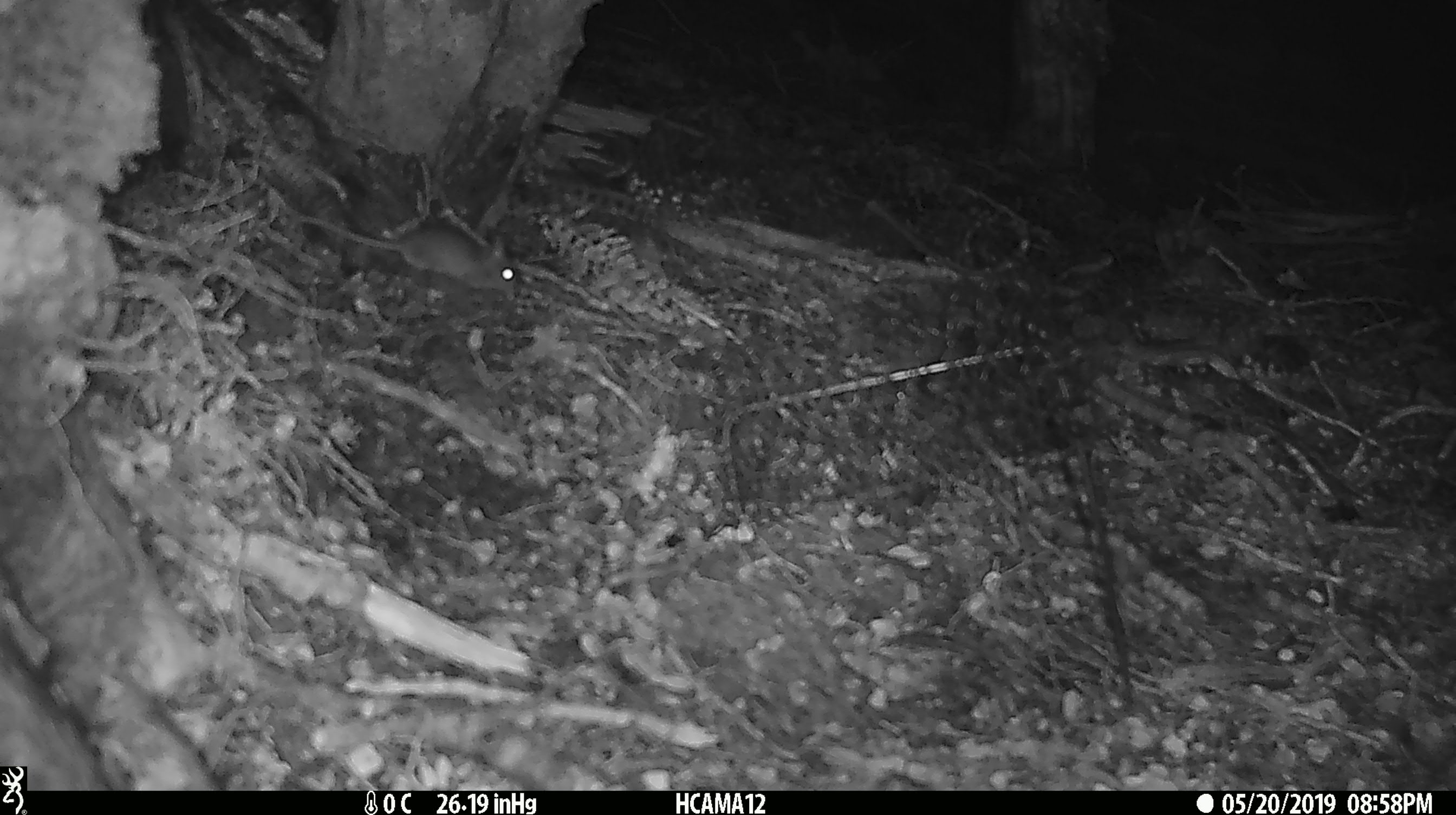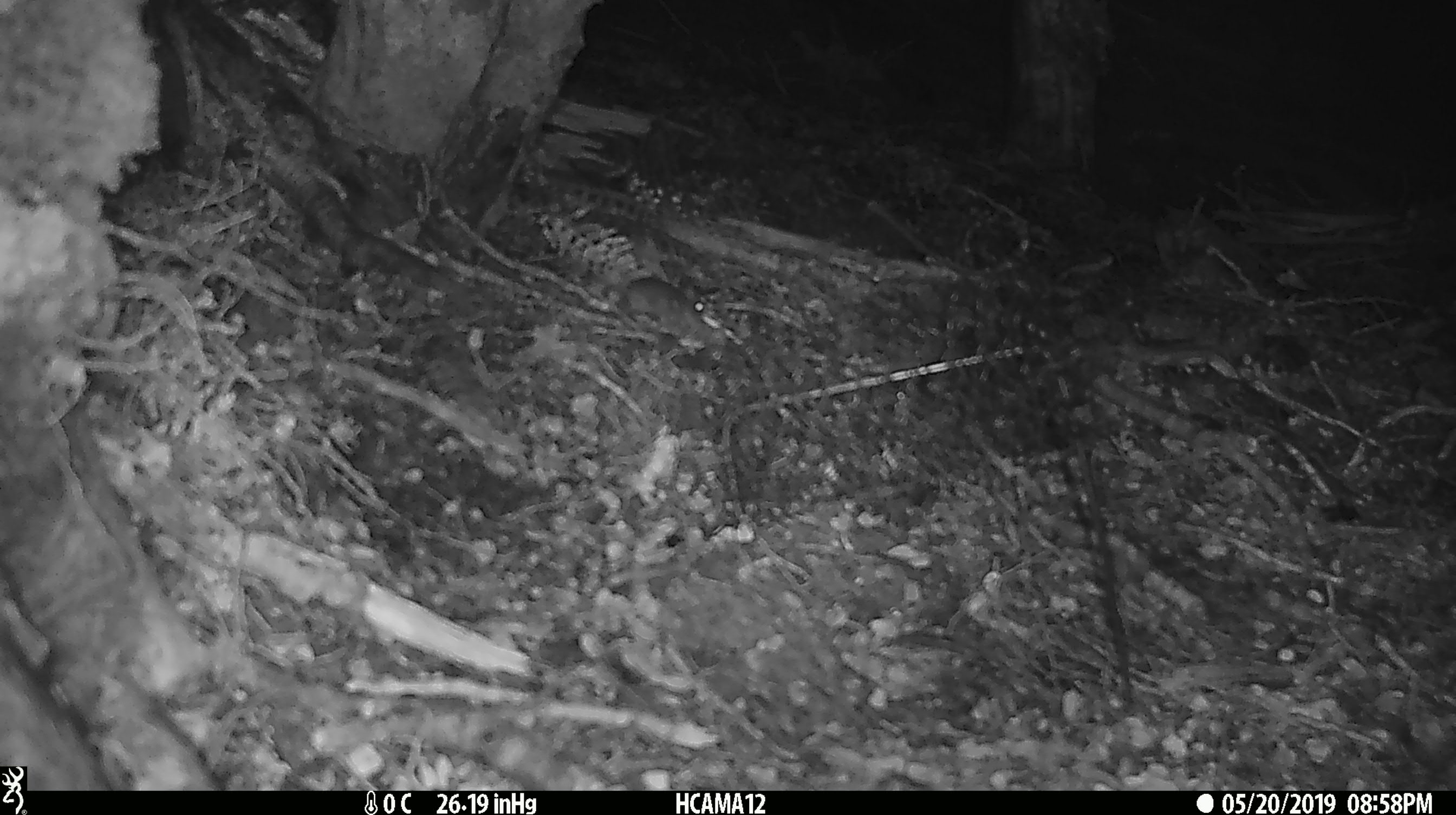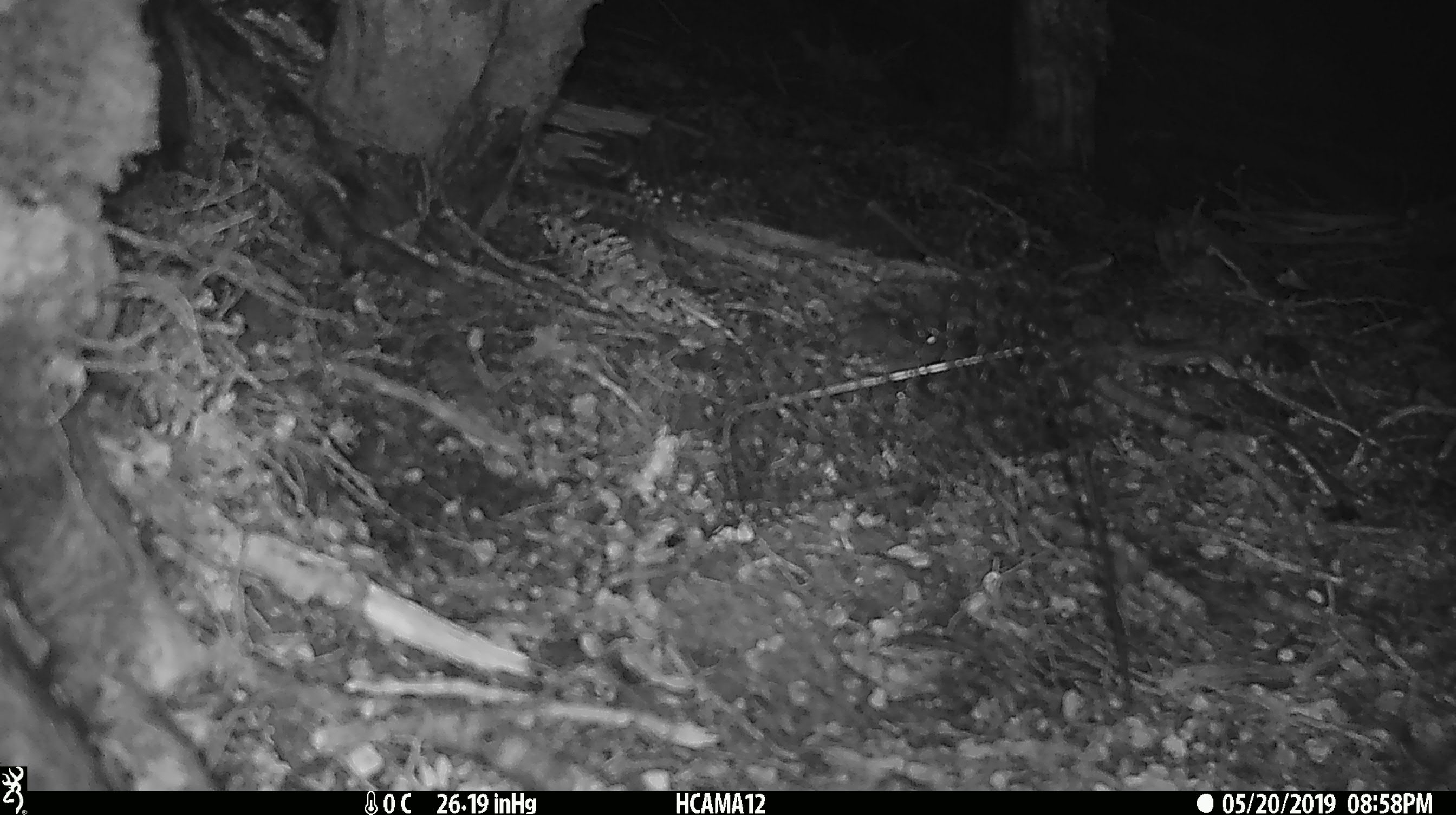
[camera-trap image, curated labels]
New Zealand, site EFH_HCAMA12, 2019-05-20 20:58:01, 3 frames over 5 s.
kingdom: Animalia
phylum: Chordata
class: Mammalia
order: Rodentia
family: Muridae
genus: Mus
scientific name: Mus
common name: mouse